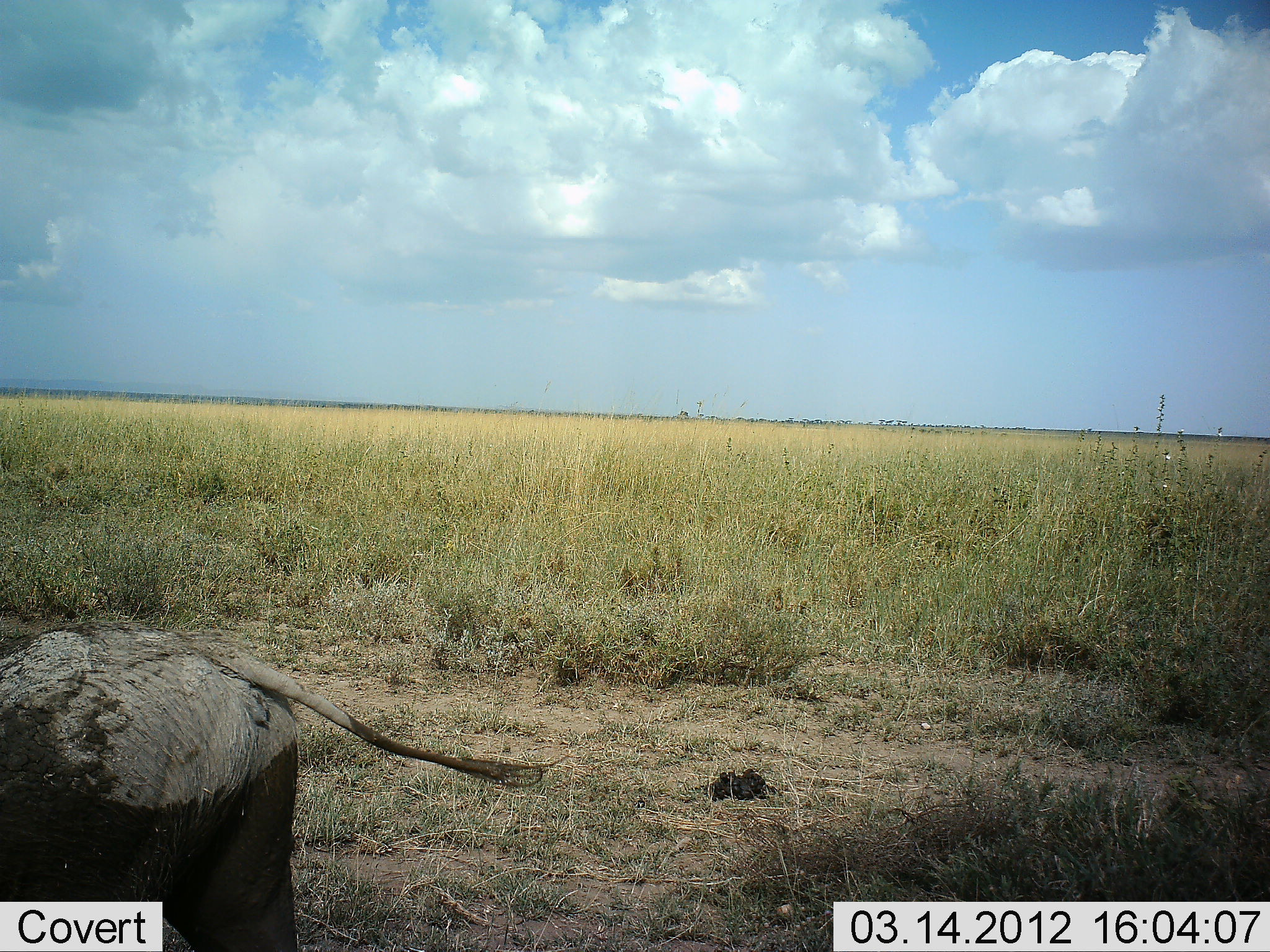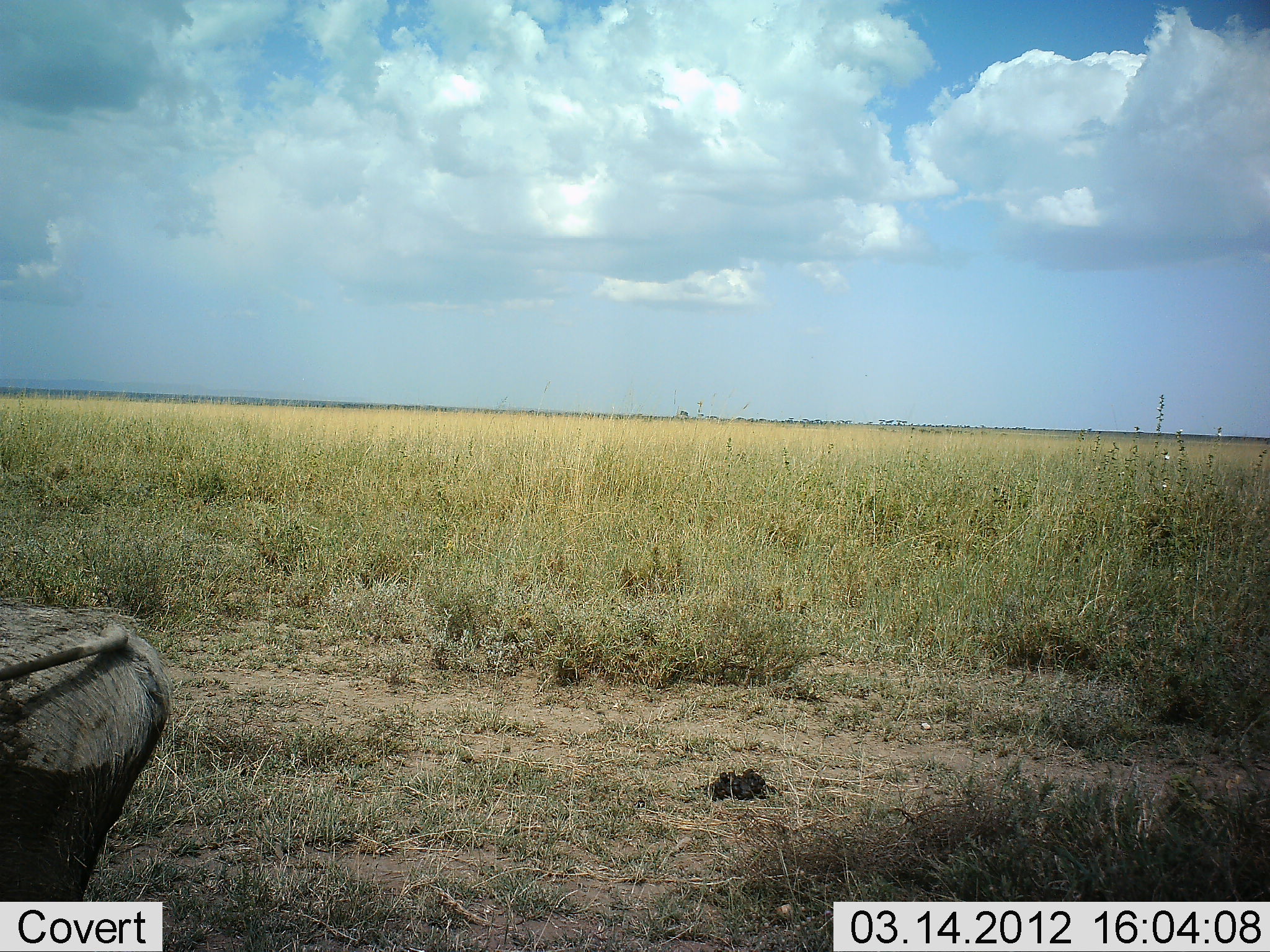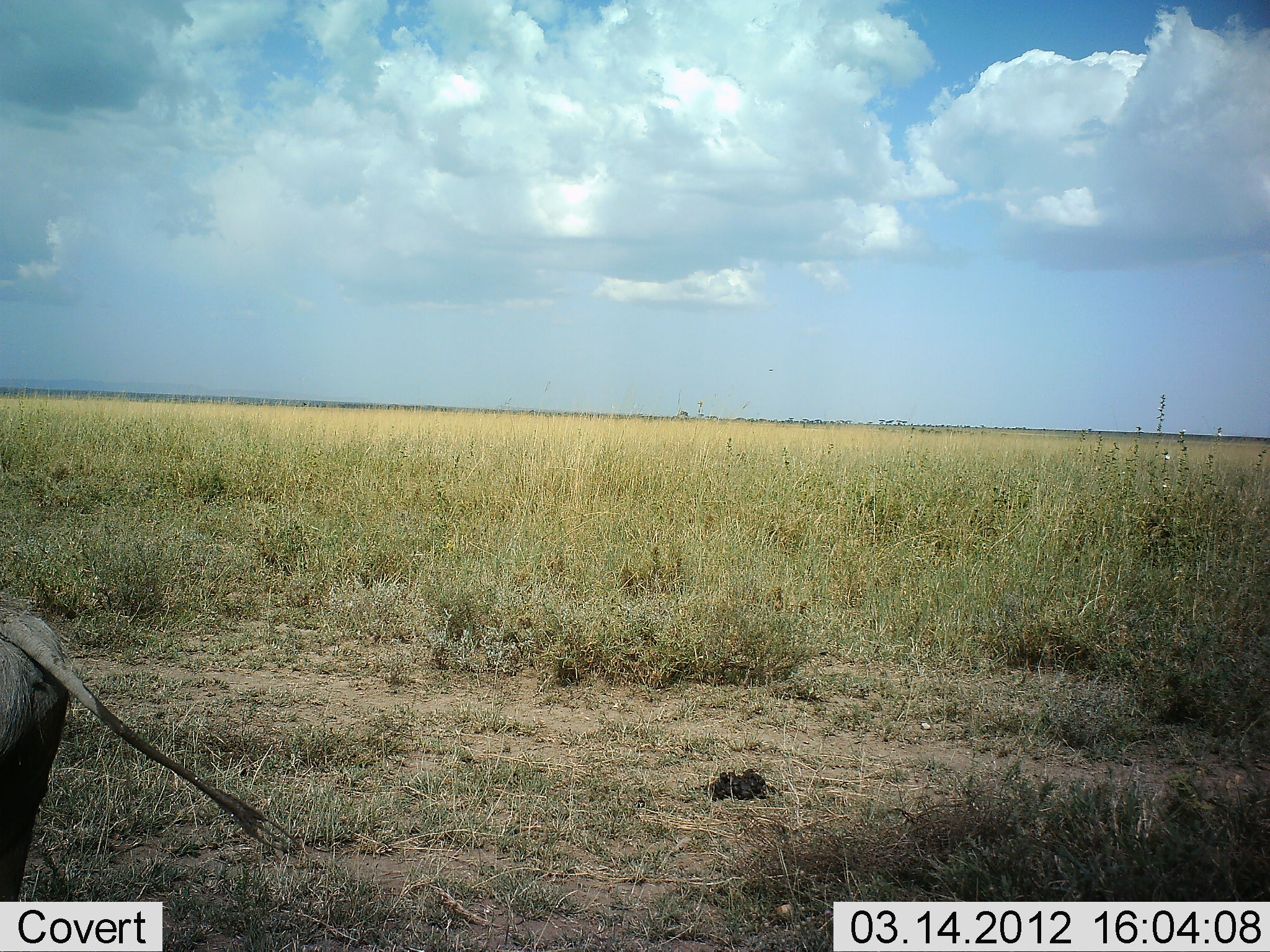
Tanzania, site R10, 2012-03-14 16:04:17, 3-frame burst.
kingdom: Animalia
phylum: Chordata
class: Mammalia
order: Artiodactyla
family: Suidae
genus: Phacochoerus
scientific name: Phacochoerus africanus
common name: warthog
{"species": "warthog (Phacochoerus africanus)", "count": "1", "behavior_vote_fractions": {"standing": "38%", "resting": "0%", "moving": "62%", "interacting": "0%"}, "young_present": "0%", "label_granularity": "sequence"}